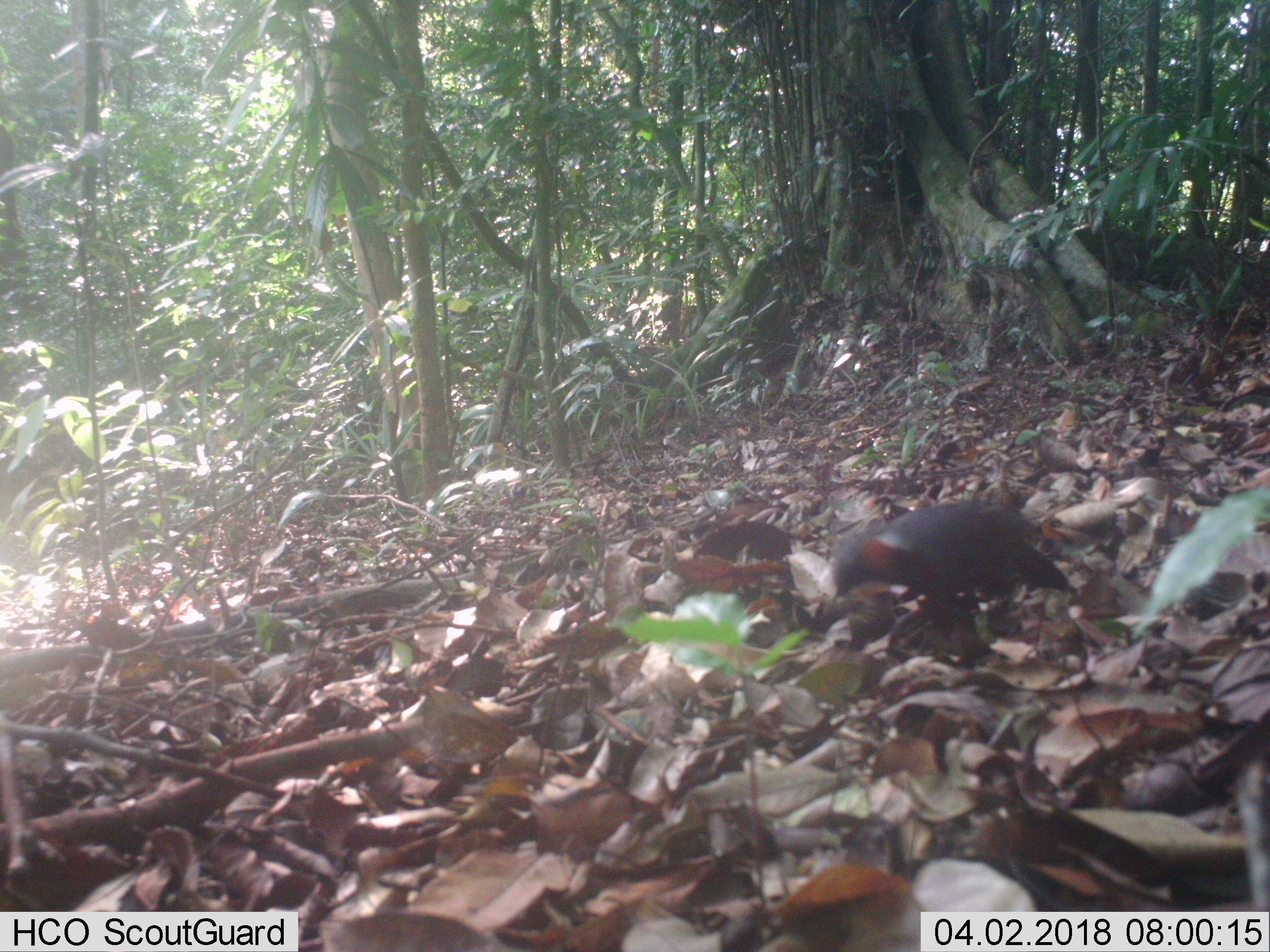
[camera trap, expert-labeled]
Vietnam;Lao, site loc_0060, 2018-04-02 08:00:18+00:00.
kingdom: Animalia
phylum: Chordata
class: Aves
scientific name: Aves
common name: bird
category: unidentified bird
Unidentified bird (bird) (Aves). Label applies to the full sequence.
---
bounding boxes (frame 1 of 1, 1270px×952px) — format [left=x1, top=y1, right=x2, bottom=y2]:
unidentified bird: [left=823, top=500, right=1070, bottom=614]